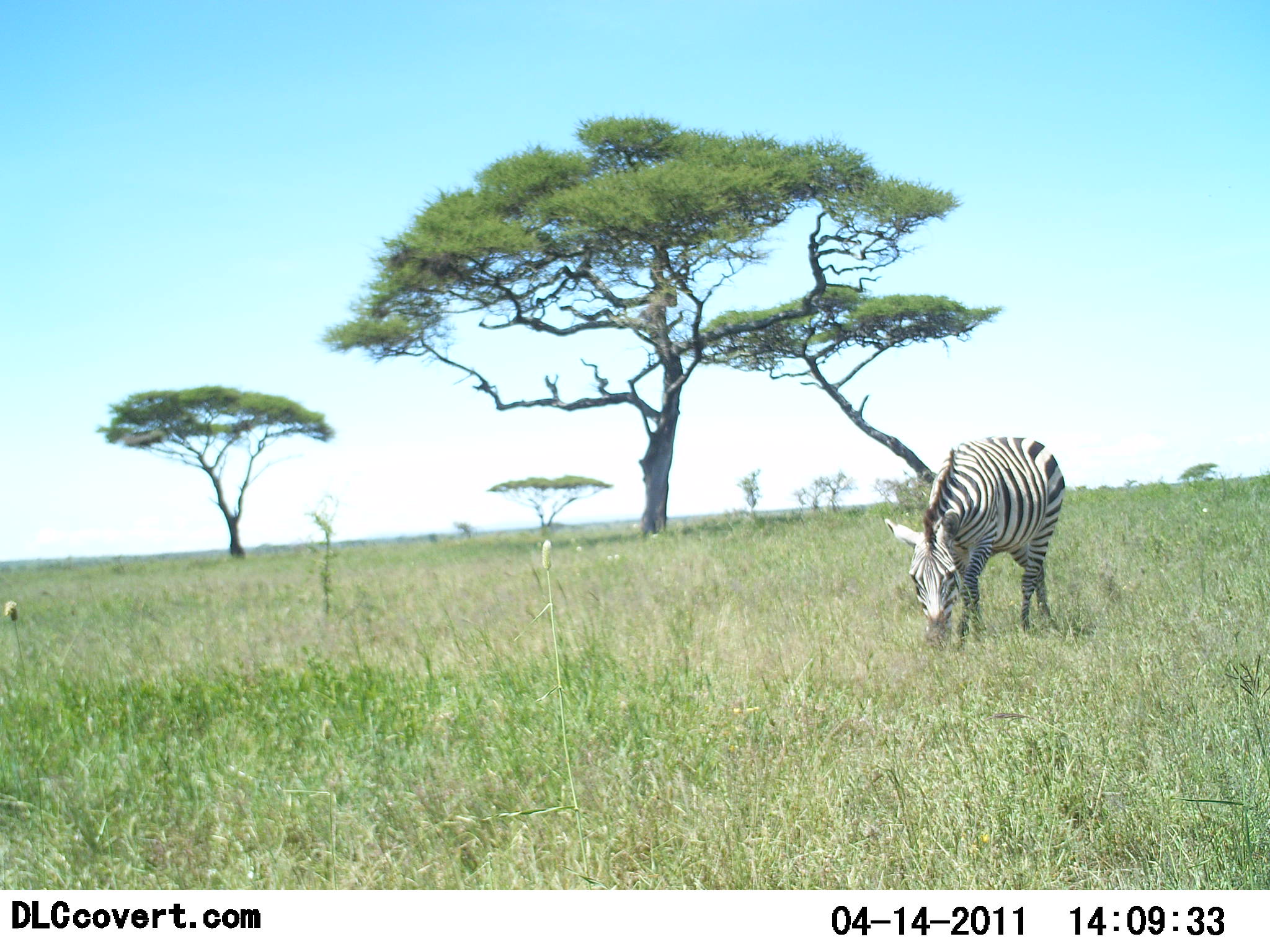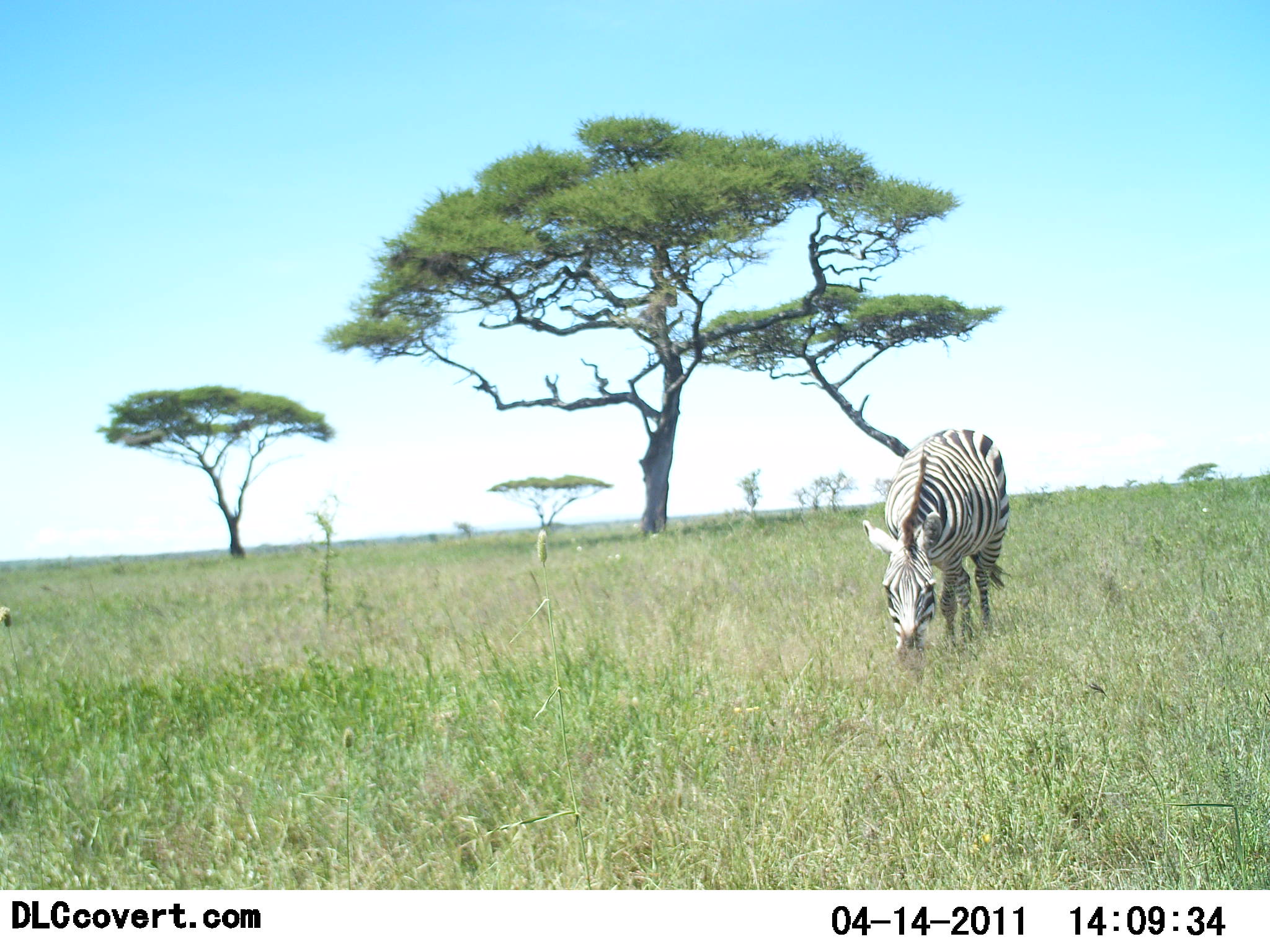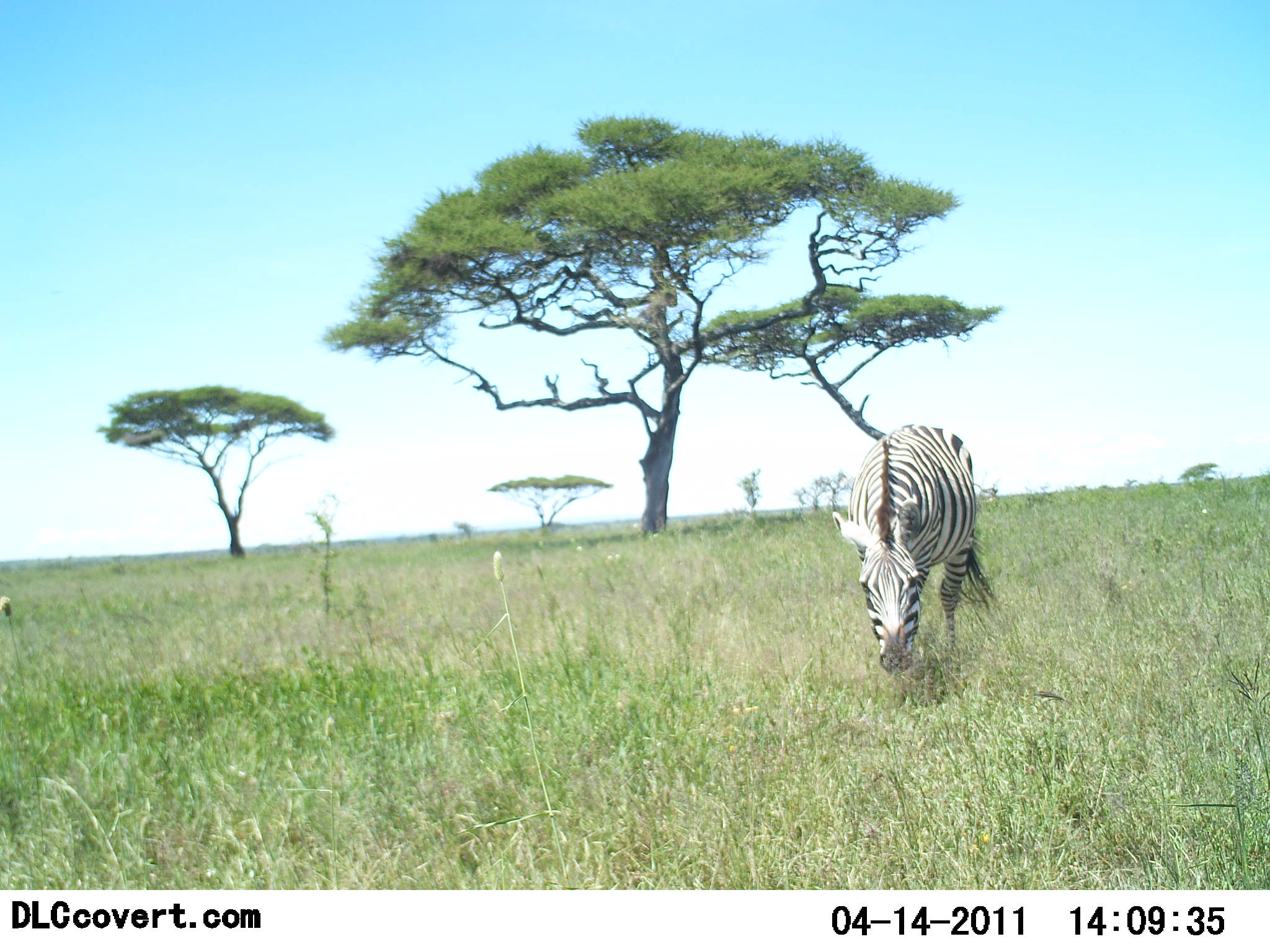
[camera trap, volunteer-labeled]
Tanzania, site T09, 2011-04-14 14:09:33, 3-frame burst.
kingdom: Animalia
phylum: Chordata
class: Mammalia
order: Perissodactyla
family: Equidae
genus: Equus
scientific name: Equus quagga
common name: plains zebra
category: zebra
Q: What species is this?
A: Zebra (plains zebra) (Equus quagga).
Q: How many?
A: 1.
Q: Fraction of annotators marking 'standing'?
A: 8%.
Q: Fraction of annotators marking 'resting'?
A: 0%.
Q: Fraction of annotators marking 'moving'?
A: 33%.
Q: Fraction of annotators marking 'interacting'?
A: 0%.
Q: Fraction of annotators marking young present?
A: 0%.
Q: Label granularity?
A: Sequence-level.